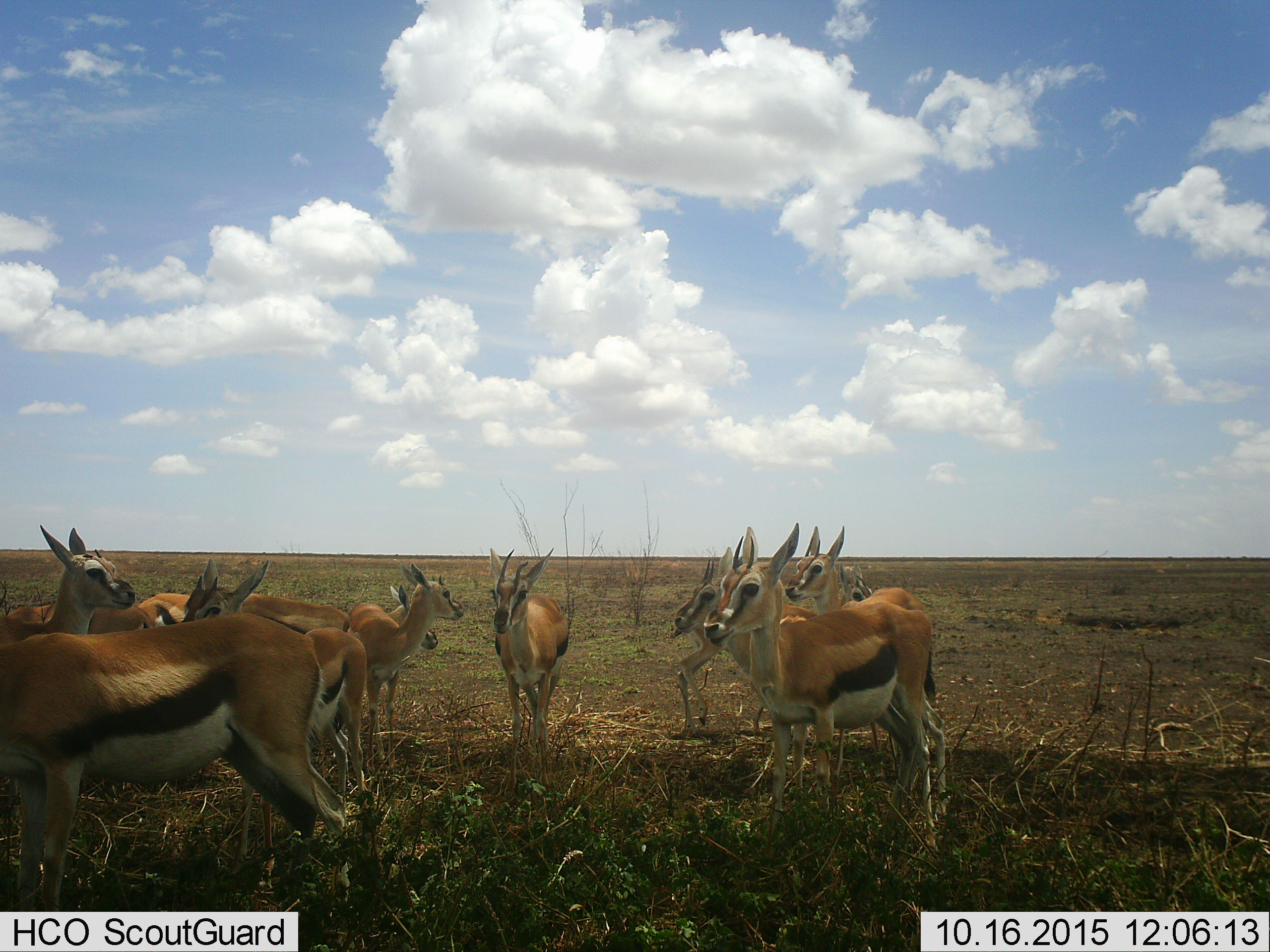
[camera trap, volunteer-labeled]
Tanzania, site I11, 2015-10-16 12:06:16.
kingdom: Animalia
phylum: Chordata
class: Mammalia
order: Artiodactyla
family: Bovidae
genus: Eudorcas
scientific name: Eudorcas thomsonii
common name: thomson's gazelle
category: gazellethomsons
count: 11-50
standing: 100%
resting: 0%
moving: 0%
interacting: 14%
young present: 14%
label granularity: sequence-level